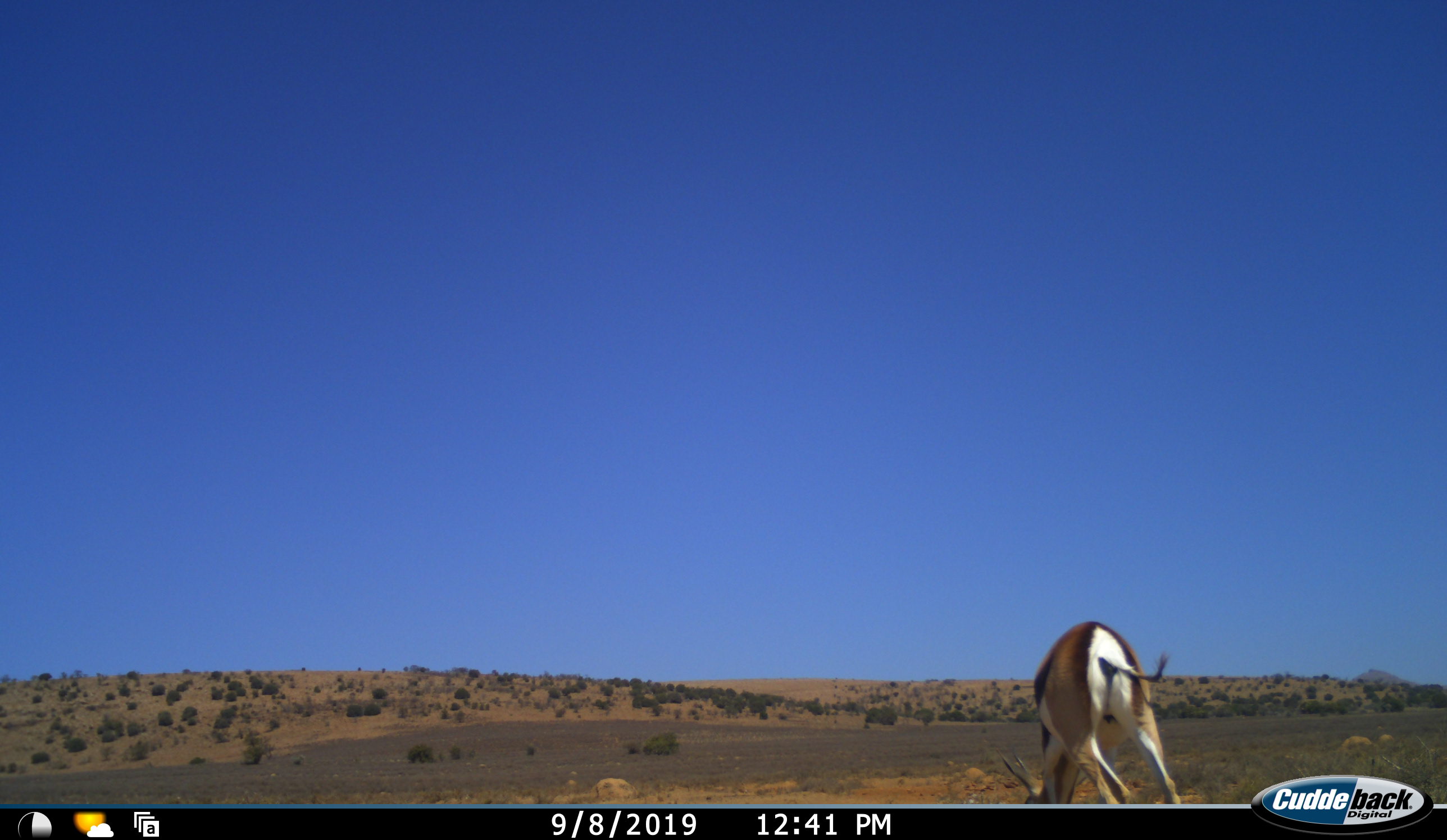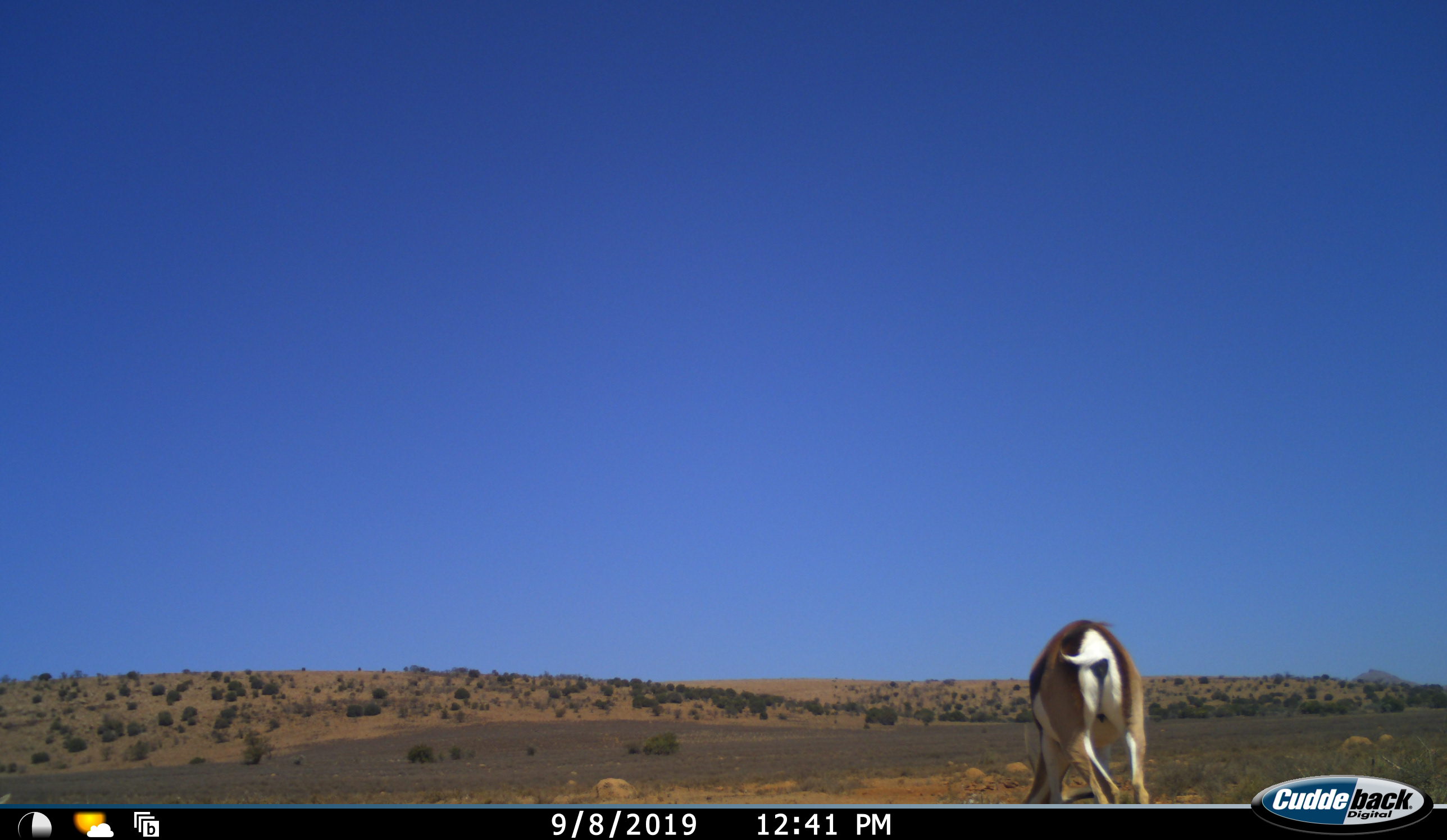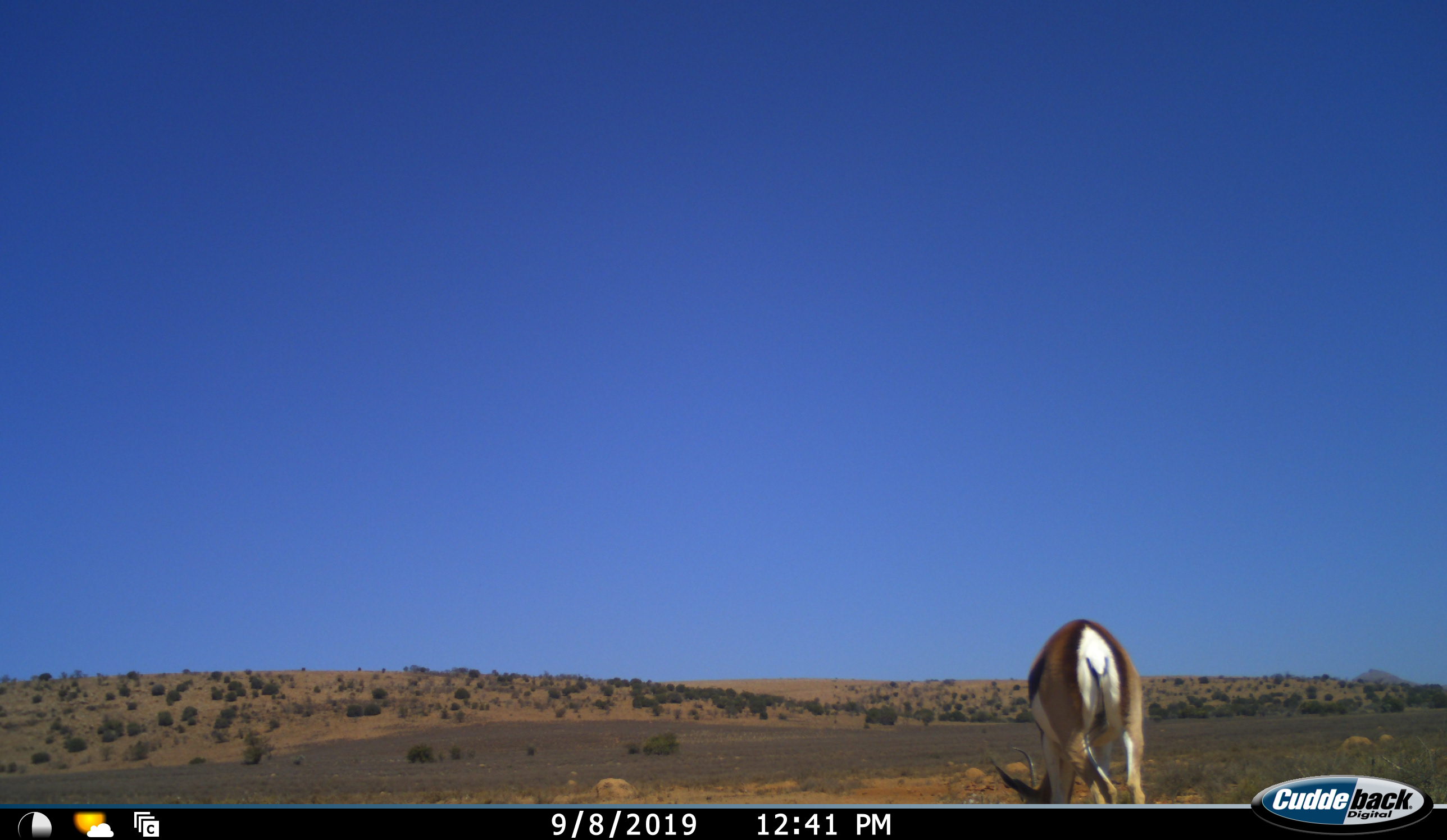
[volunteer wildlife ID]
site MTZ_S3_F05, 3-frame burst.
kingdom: Animalia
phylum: Chordata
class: Mammalia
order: Artiodactyla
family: Bovidae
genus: Antidorcas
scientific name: Antidorcas marsupialis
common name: springbok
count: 1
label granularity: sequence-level